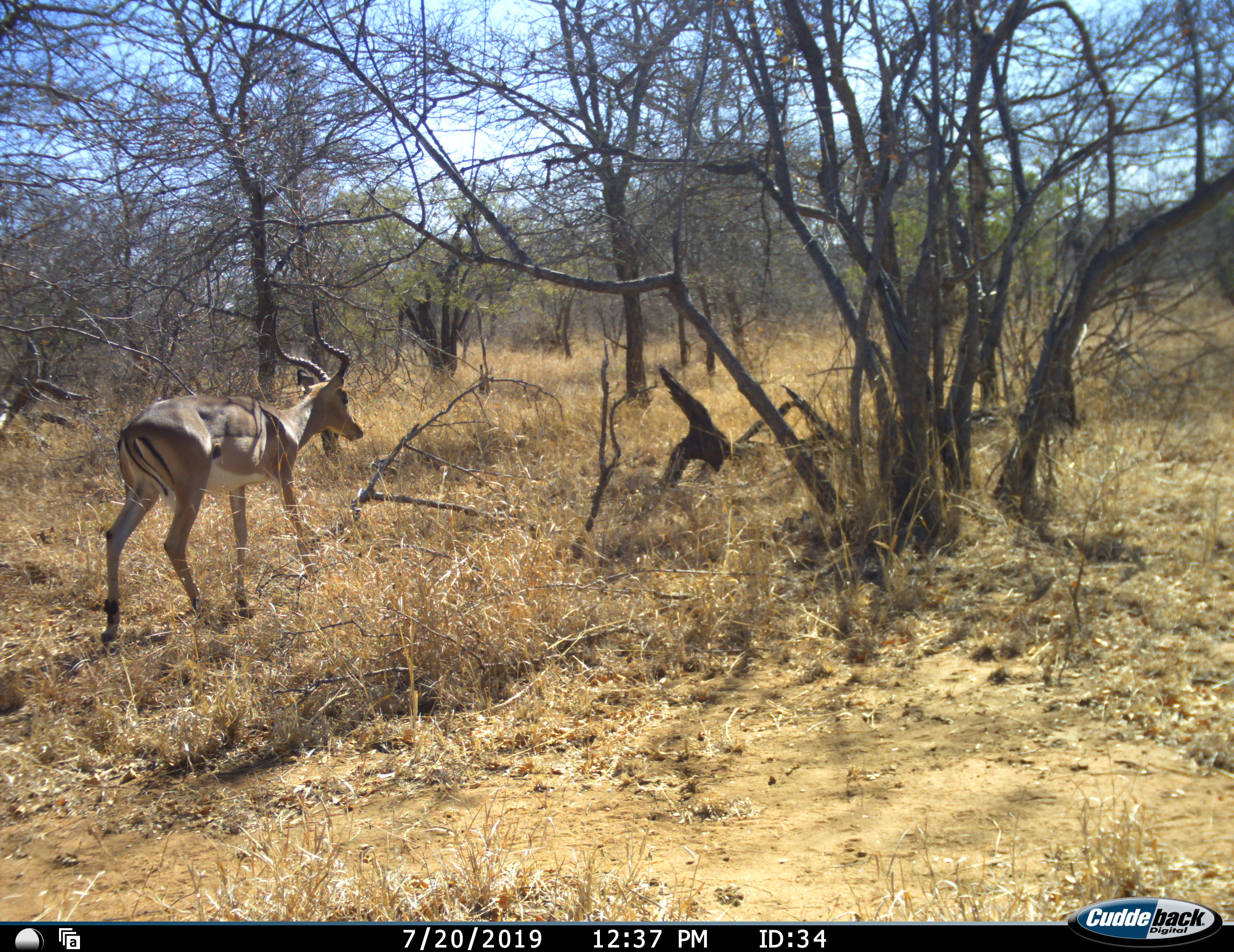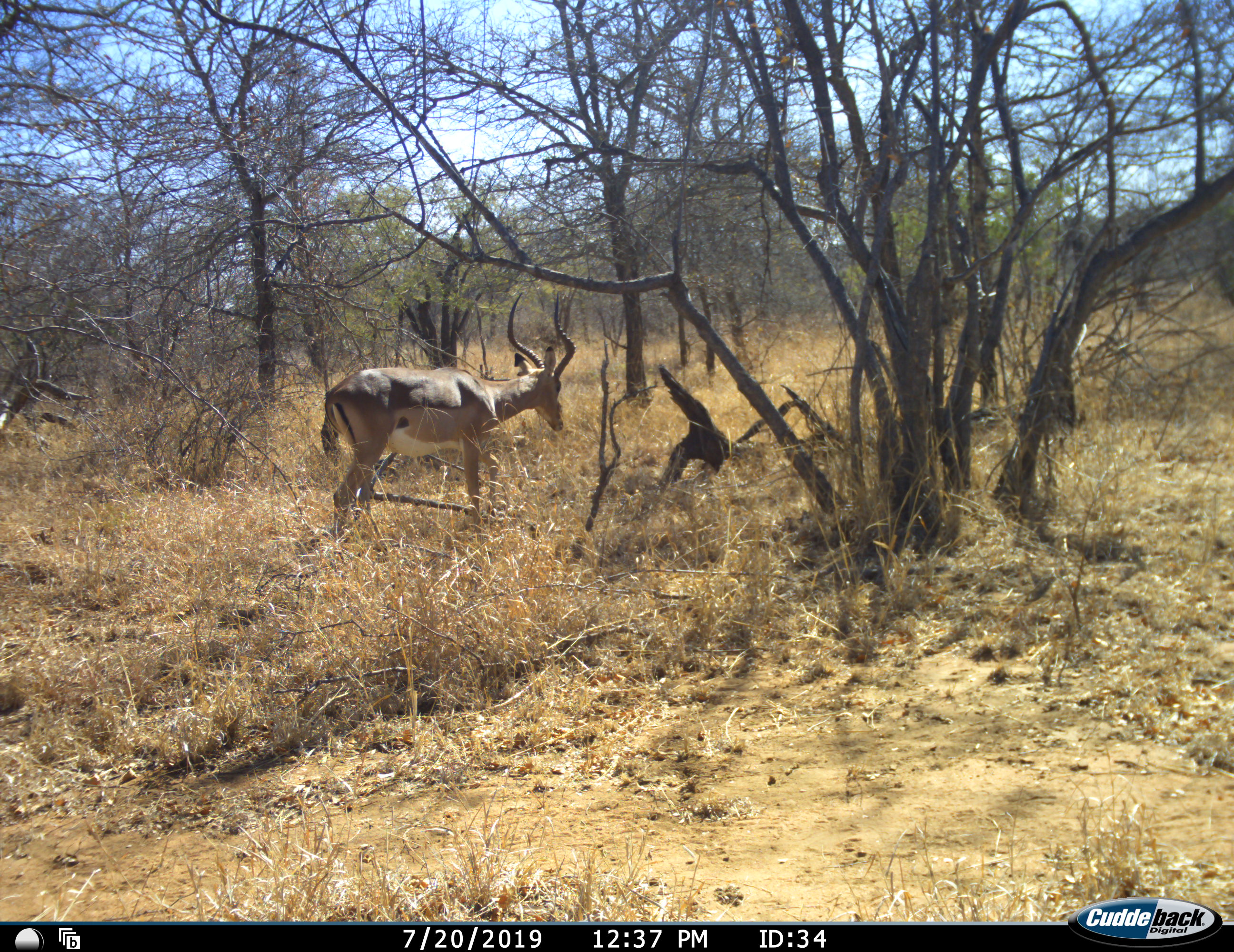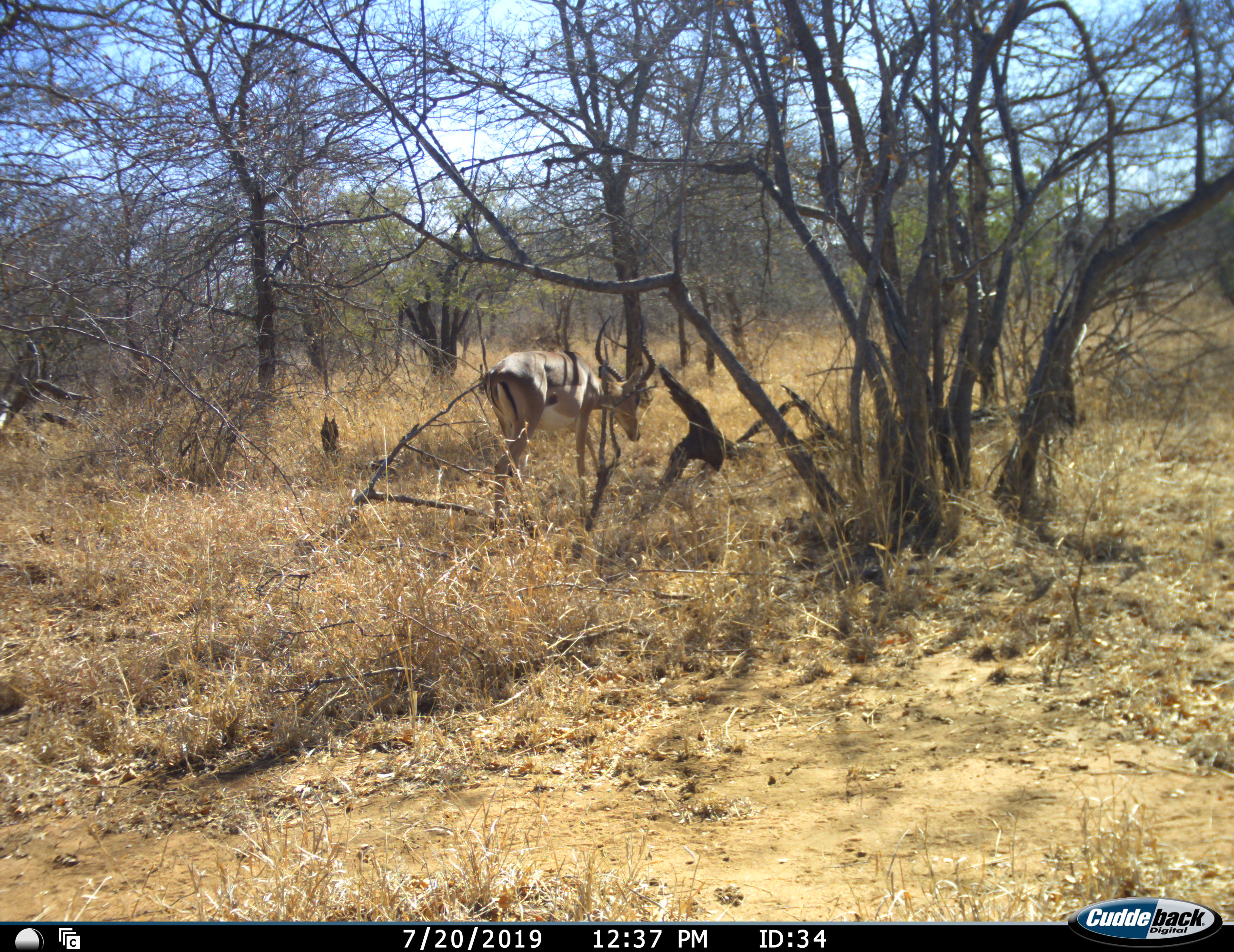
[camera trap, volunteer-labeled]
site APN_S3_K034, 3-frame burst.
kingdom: Animalia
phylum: Chordata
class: Mammalia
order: Artiodactyla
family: Bovidae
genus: Aepyceros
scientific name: Aepyceros melampus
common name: impala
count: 1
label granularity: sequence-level